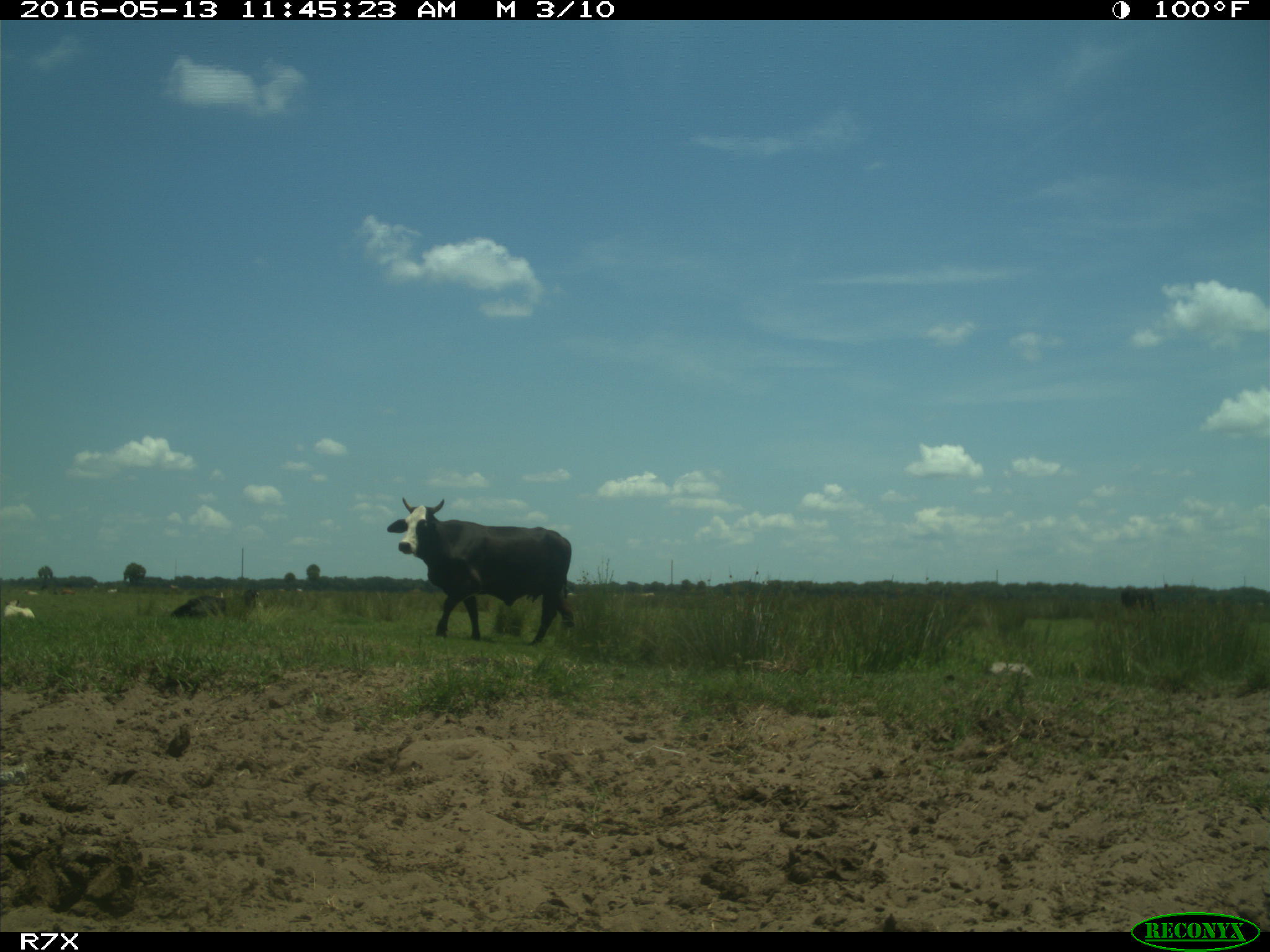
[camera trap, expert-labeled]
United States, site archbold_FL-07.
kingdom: Animalia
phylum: Chordata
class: Mammalia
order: Artiodactyla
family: Bovidae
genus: Bos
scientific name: Bos taurus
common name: domestic cow